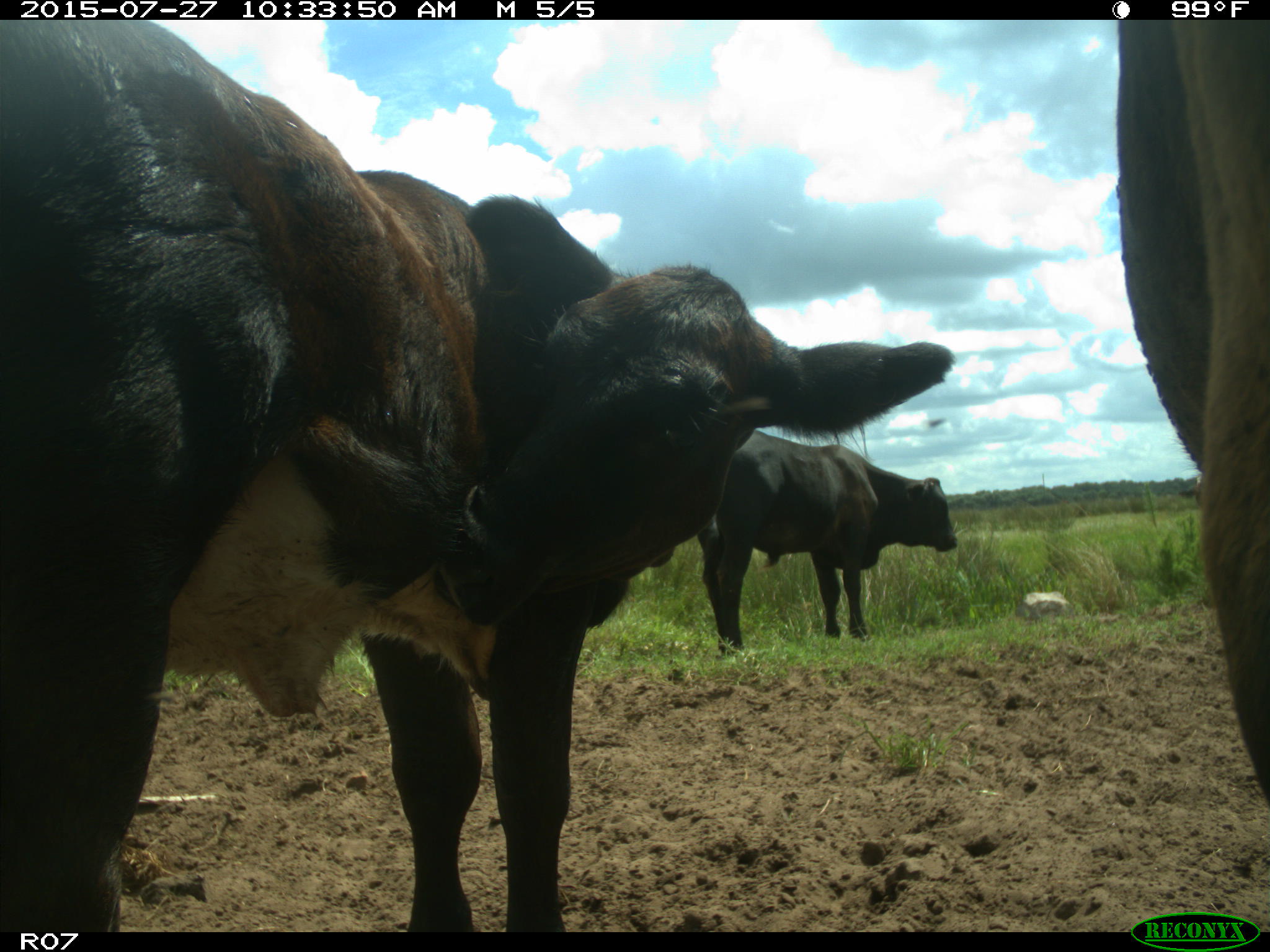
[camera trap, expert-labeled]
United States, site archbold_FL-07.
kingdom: Animalia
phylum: Chordata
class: Mammalia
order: Artiodactyla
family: Bovidae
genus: Bos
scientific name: Bos taurus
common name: domestic cow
Bos taurus (domestic cow).